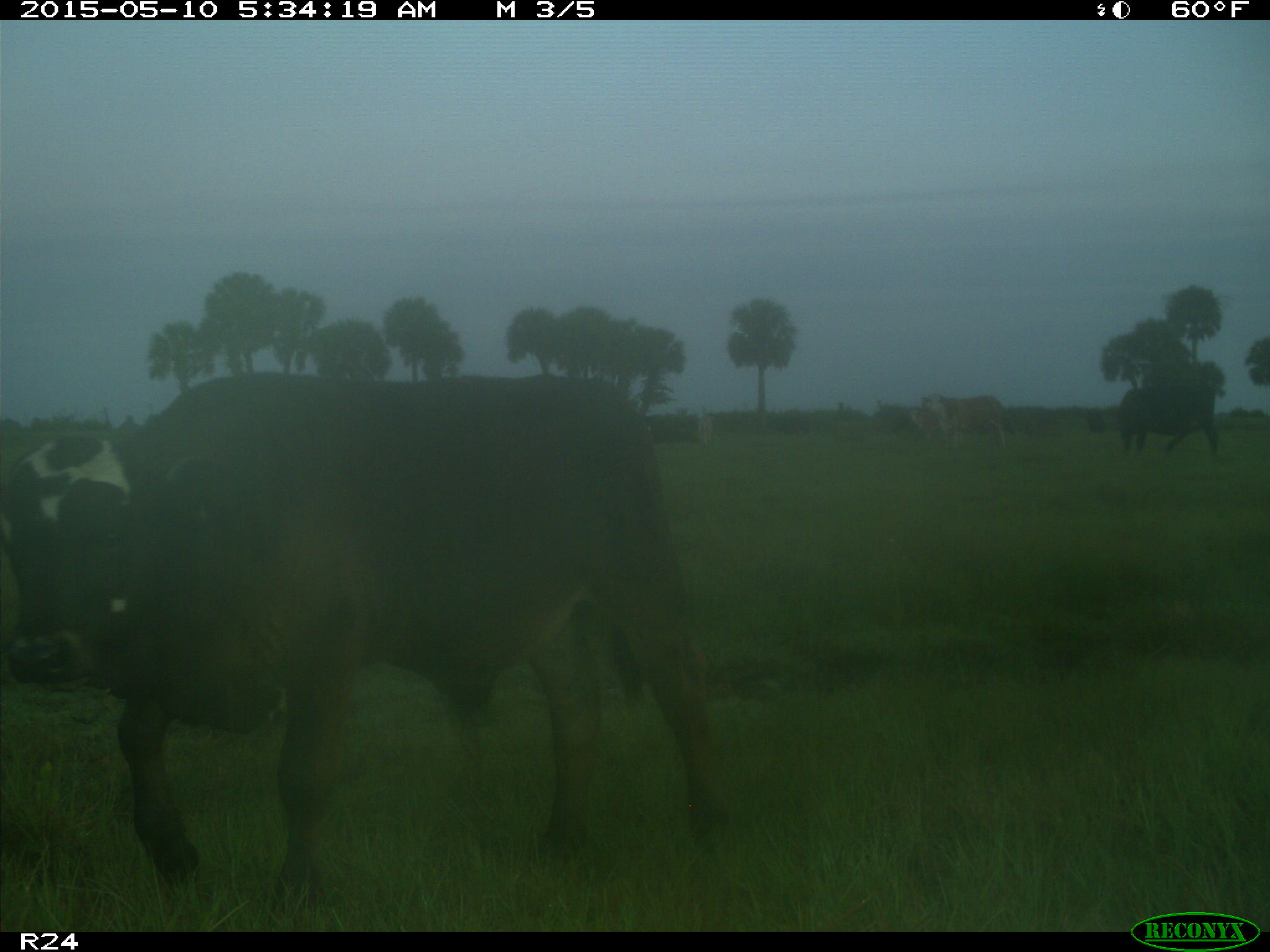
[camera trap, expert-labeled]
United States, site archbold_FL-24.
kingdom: Animalia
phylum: Chordata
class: Mammalia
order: Artiodactyla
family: Bovidae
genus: Bos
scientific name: Bos taurus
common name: domestic cow